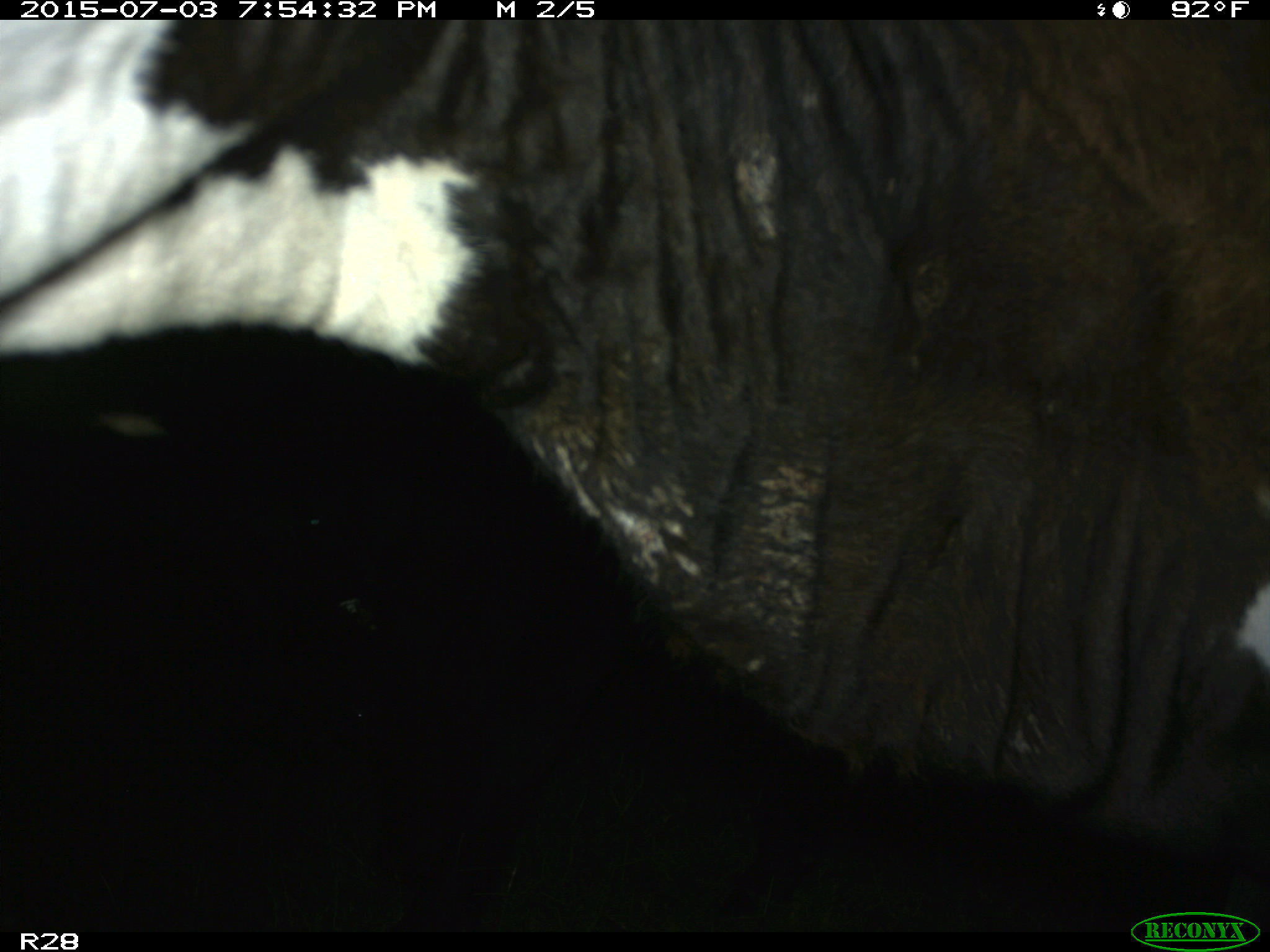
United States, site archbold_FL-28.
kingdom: Animalia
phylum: Chordata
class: Mammalia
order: Artiodactyla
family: Bovidae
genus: Bos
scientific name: Bos taurus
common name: domestic cow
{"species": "Bos taurus (domestic cow)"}